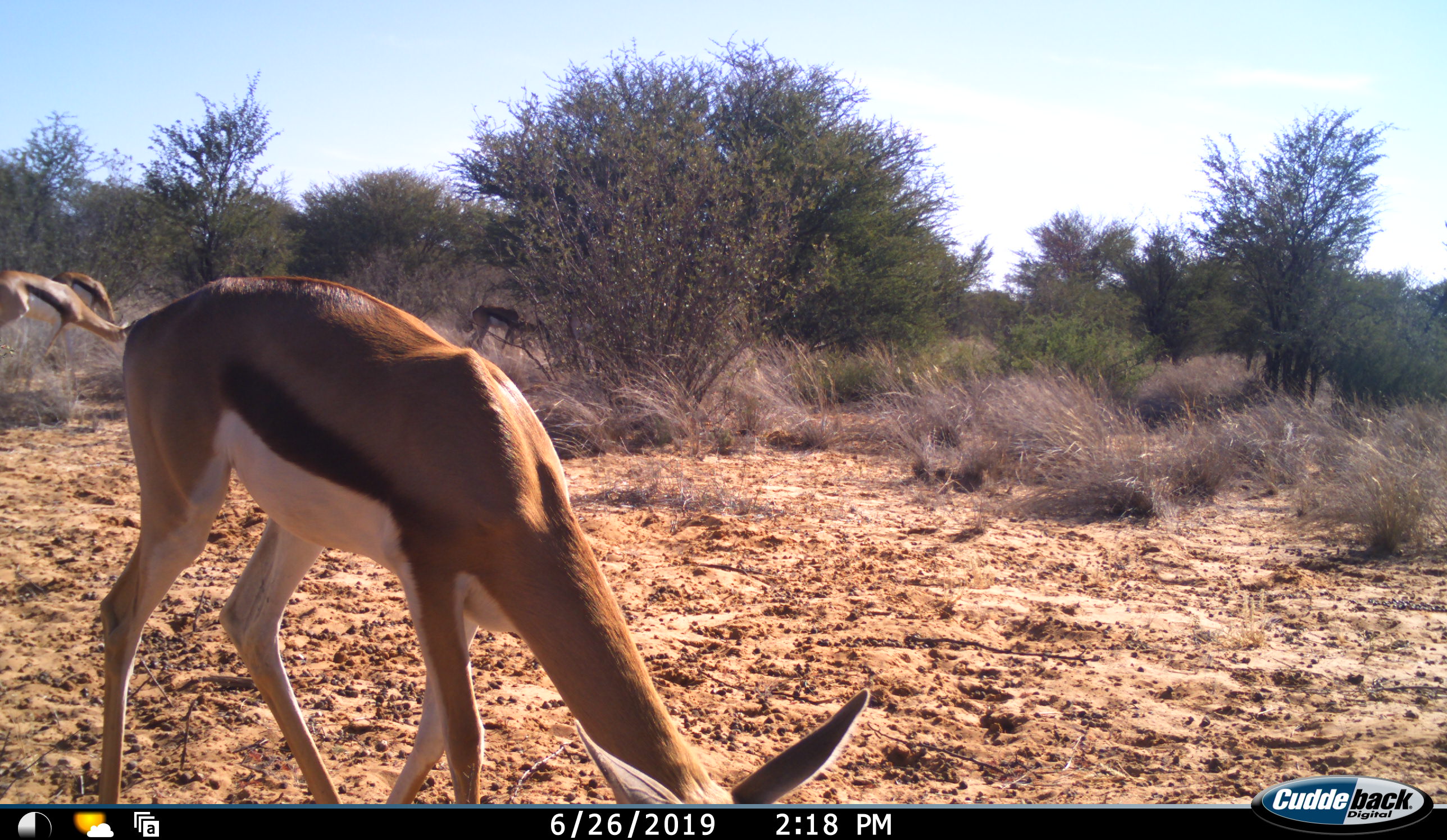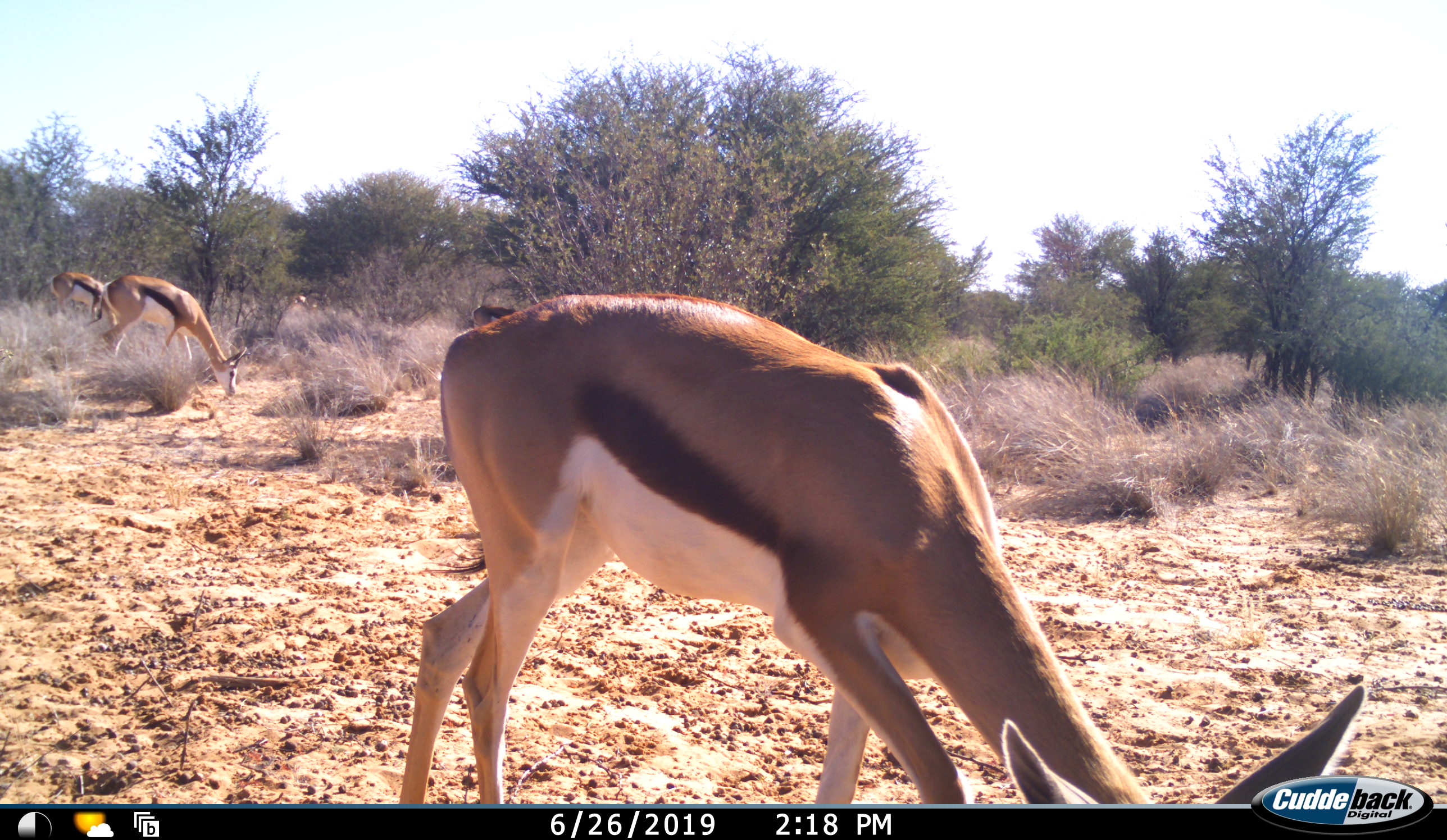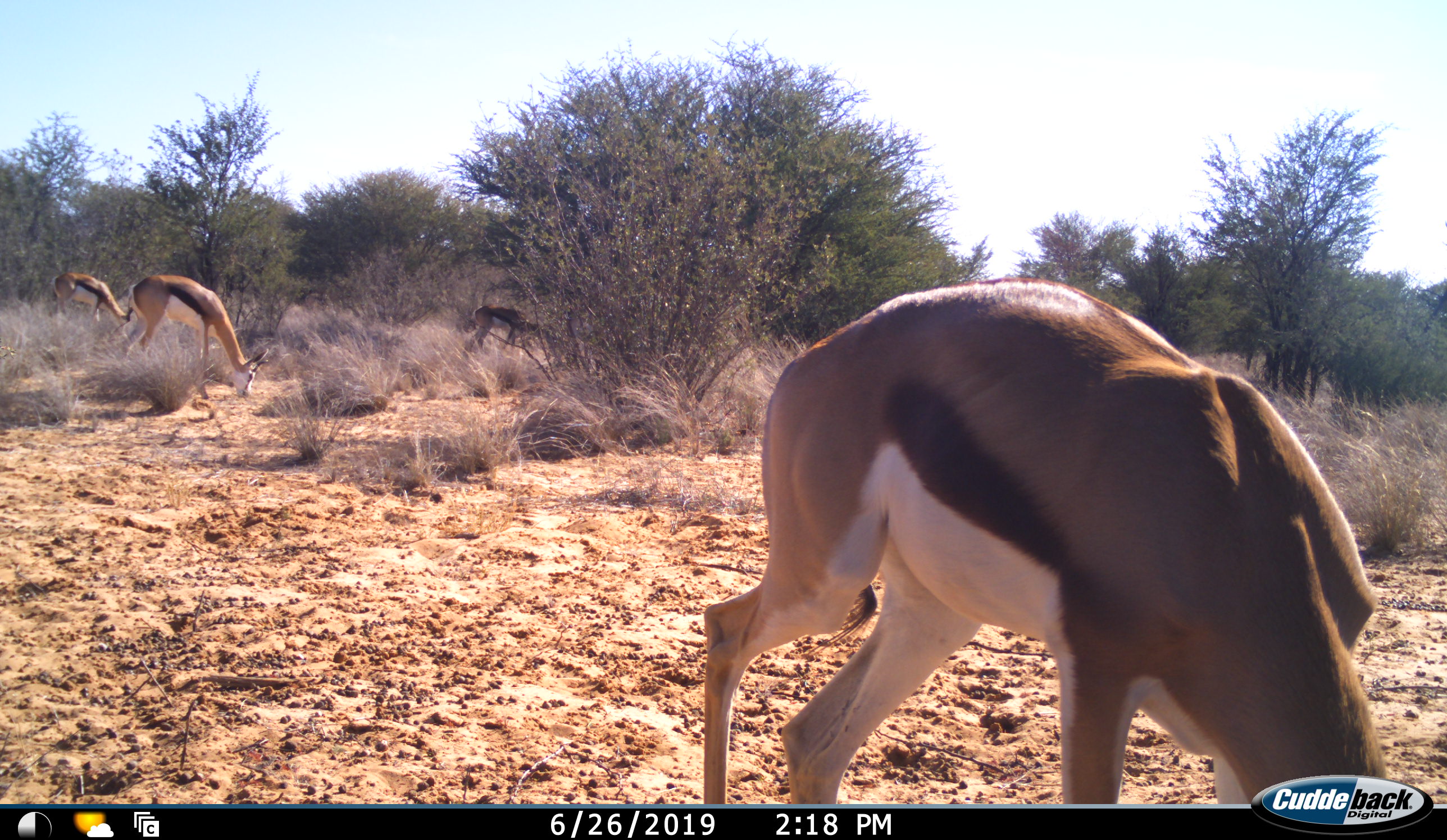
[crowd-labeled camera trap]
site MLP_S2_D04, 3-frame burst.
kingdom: Animalia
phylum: Chordata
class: Mammalia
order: Artiodactyla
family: Bovidae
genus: Antidorcas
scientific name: Antidorcas marsupialis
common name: springbok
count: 4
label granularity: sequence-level